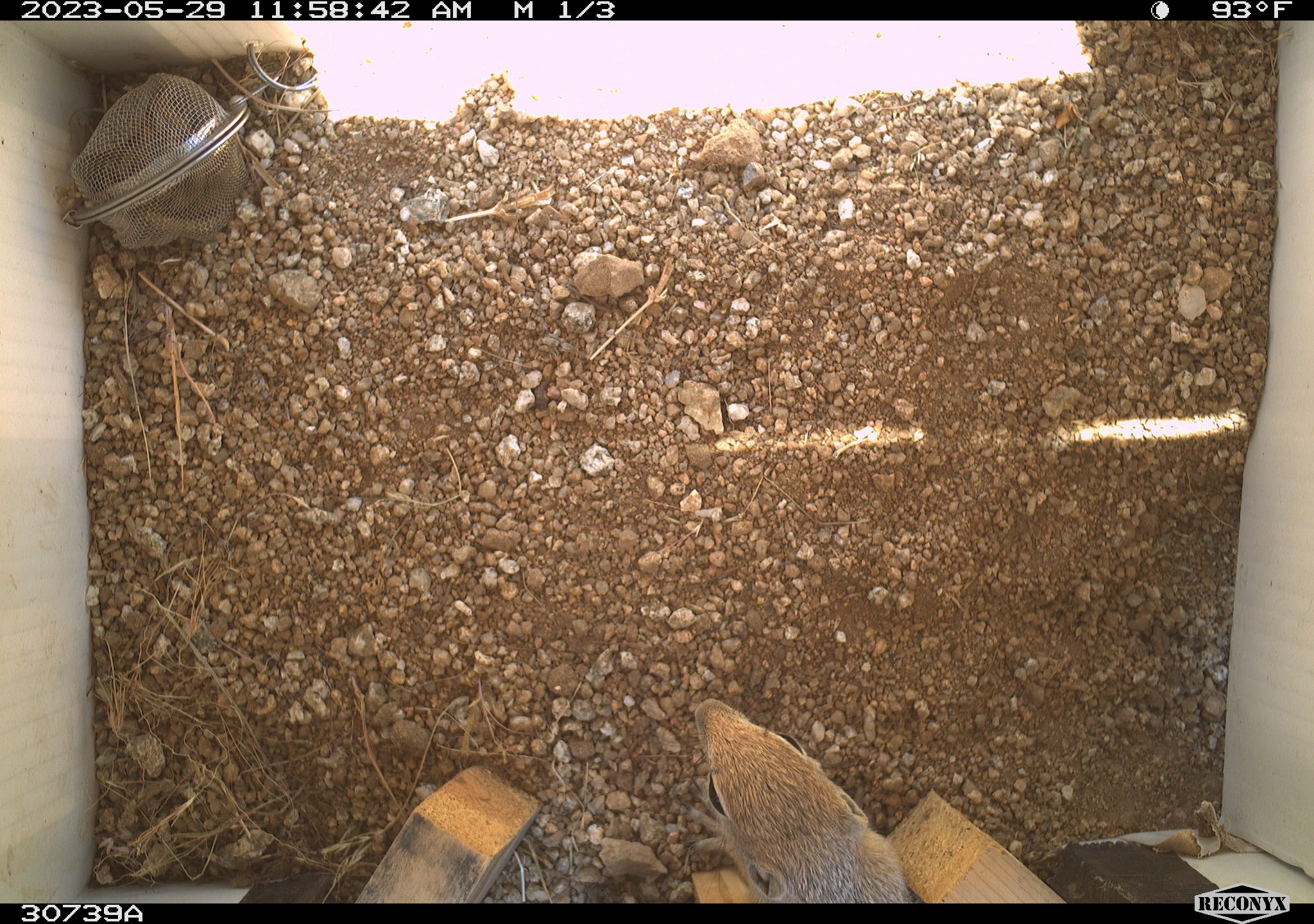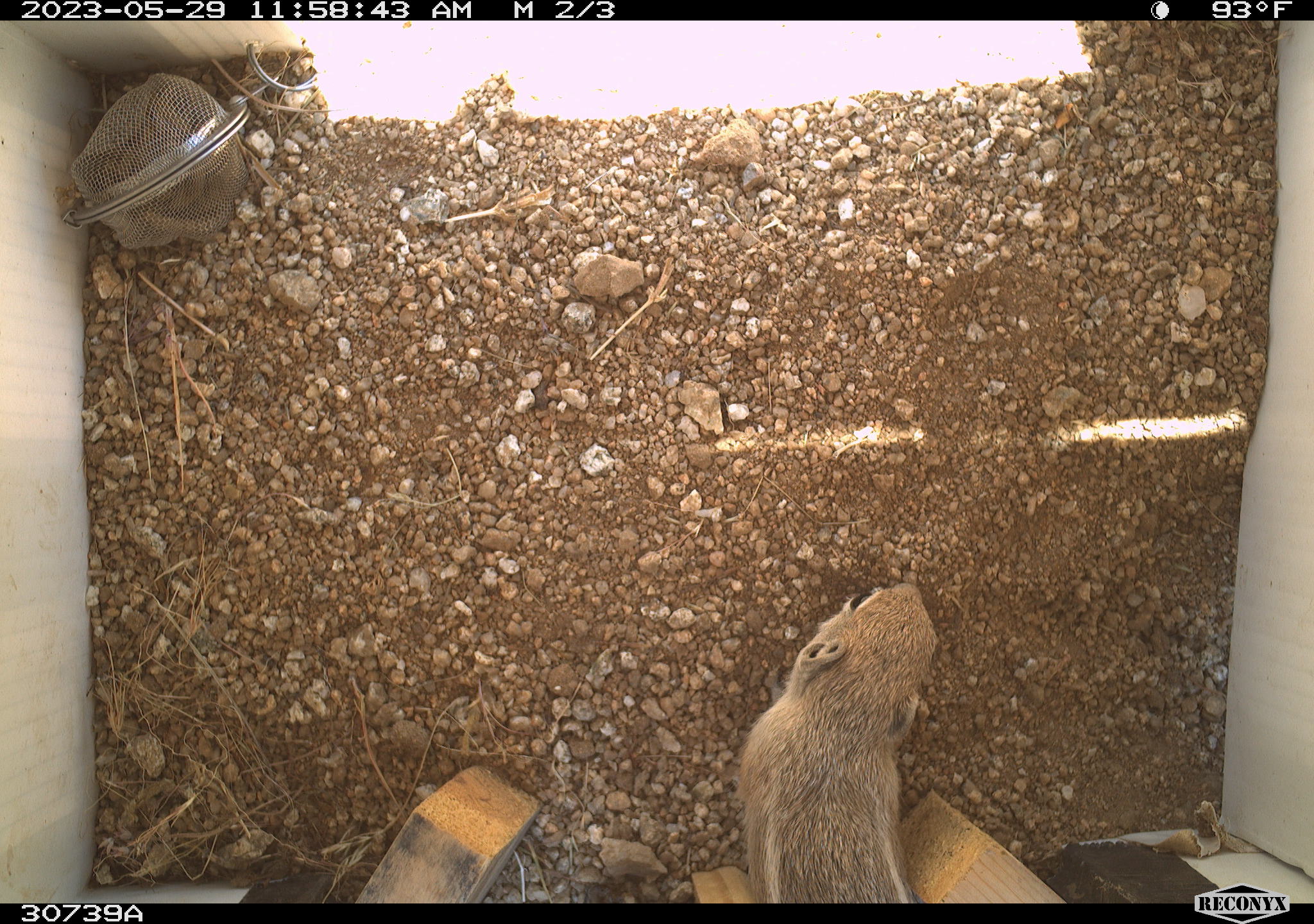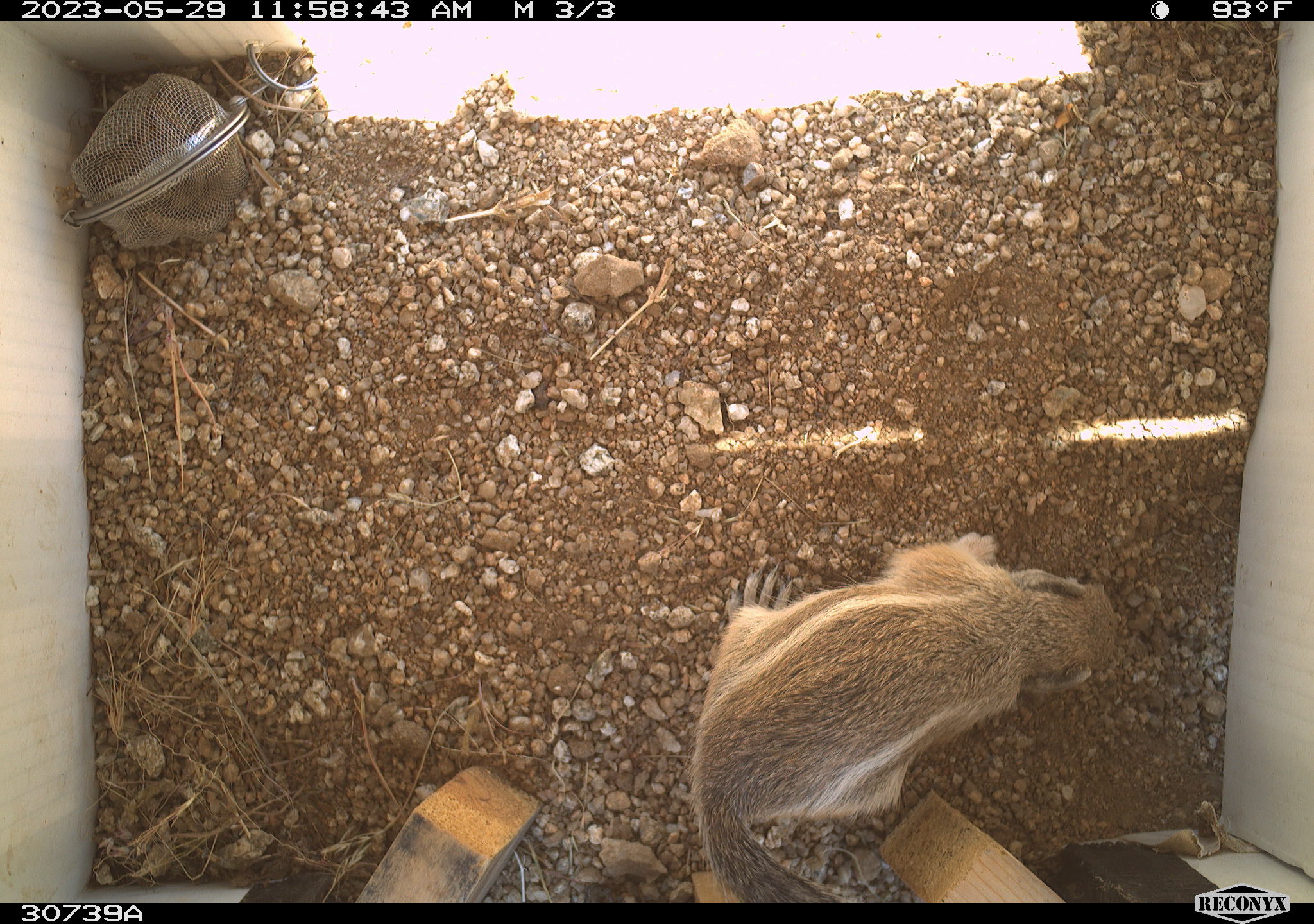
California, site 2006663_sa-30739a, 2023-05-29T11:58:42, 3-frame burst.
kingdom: Animalia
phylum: Chordata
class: Mammalia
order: Rodentia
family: Sciuridae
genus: Ammospermophilus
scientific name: Ammospermophilus leucurus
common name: white-tailed antelope squirrel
White-tailed antelope squirrel (Ammospermophilus leucurus).